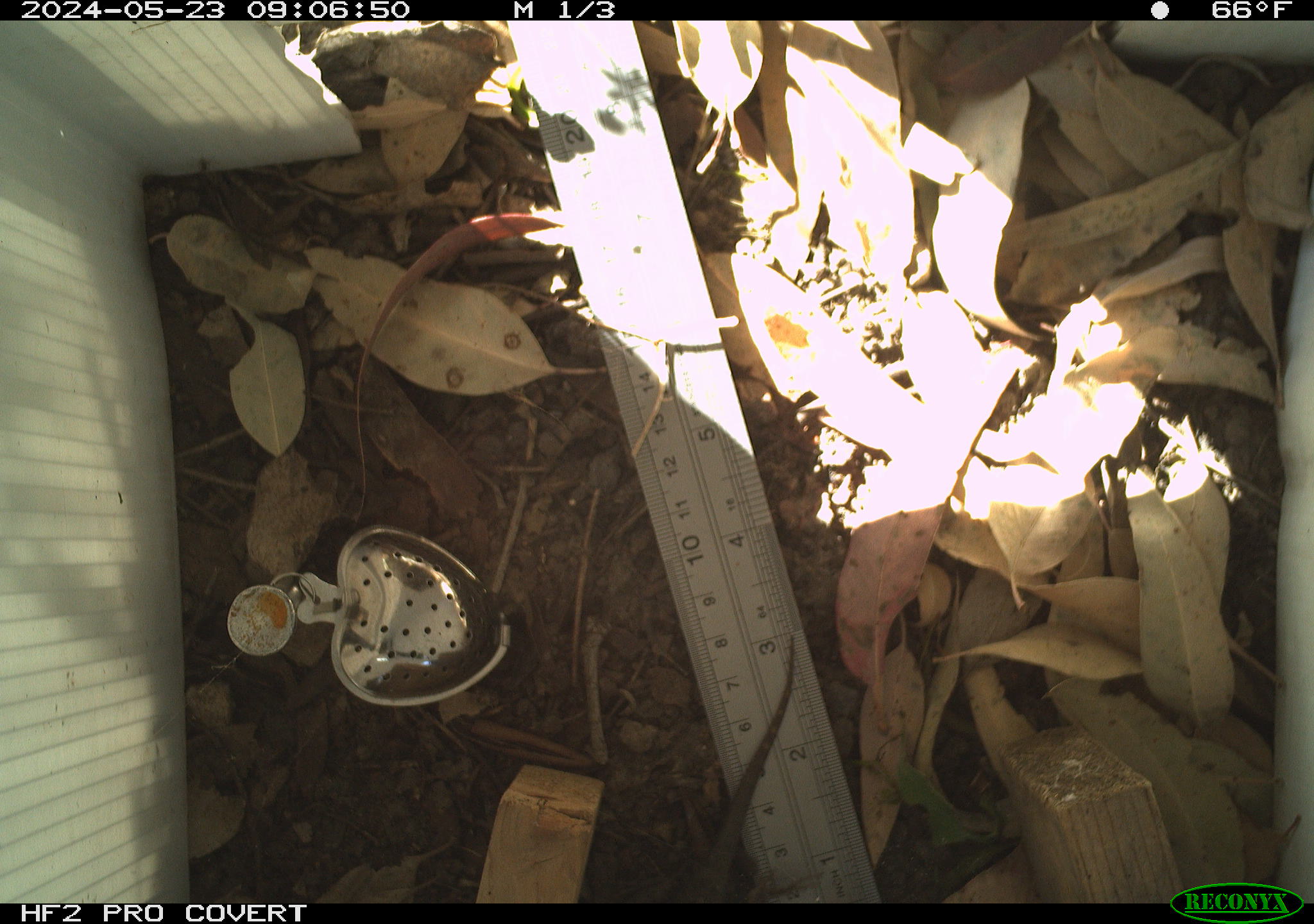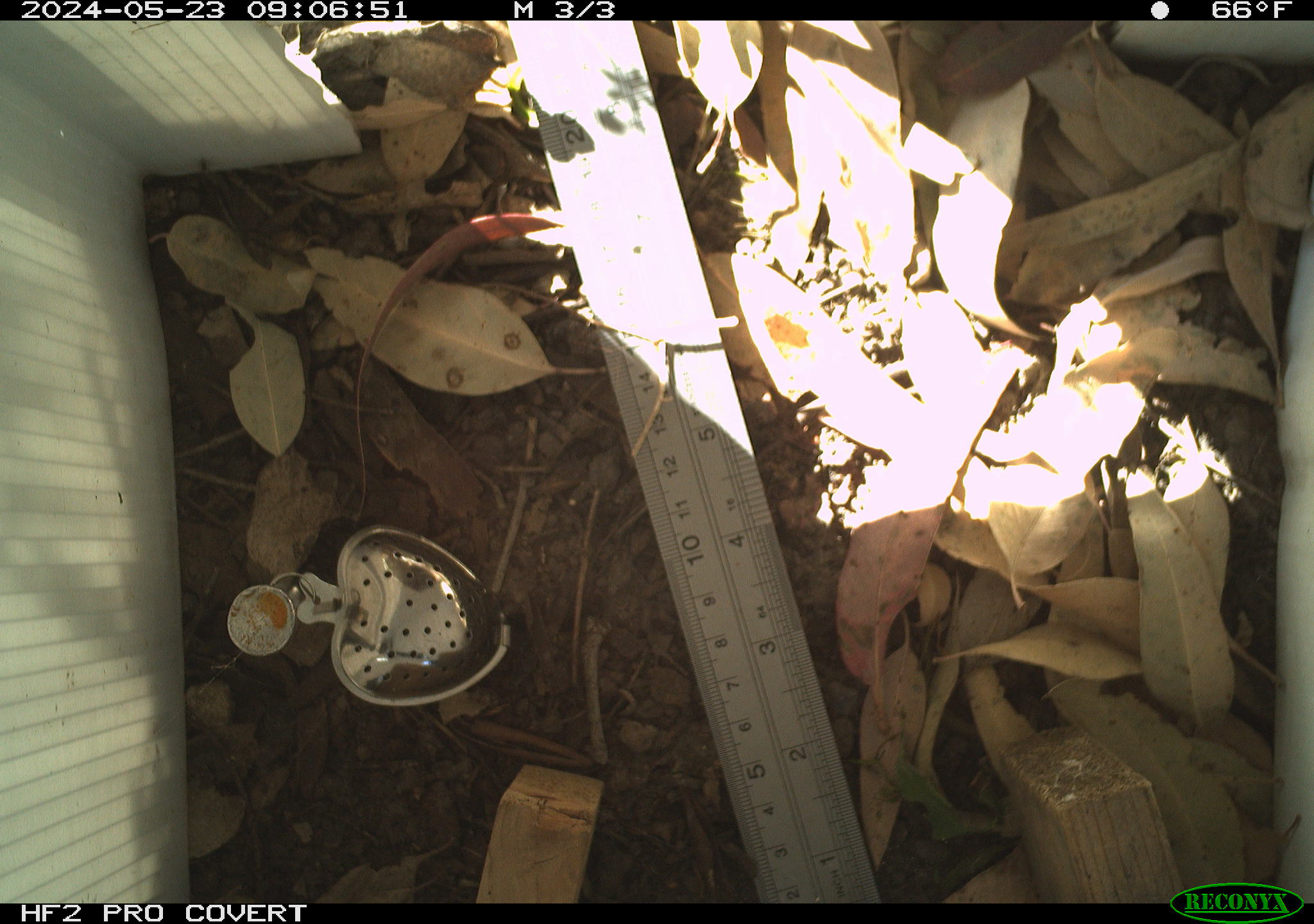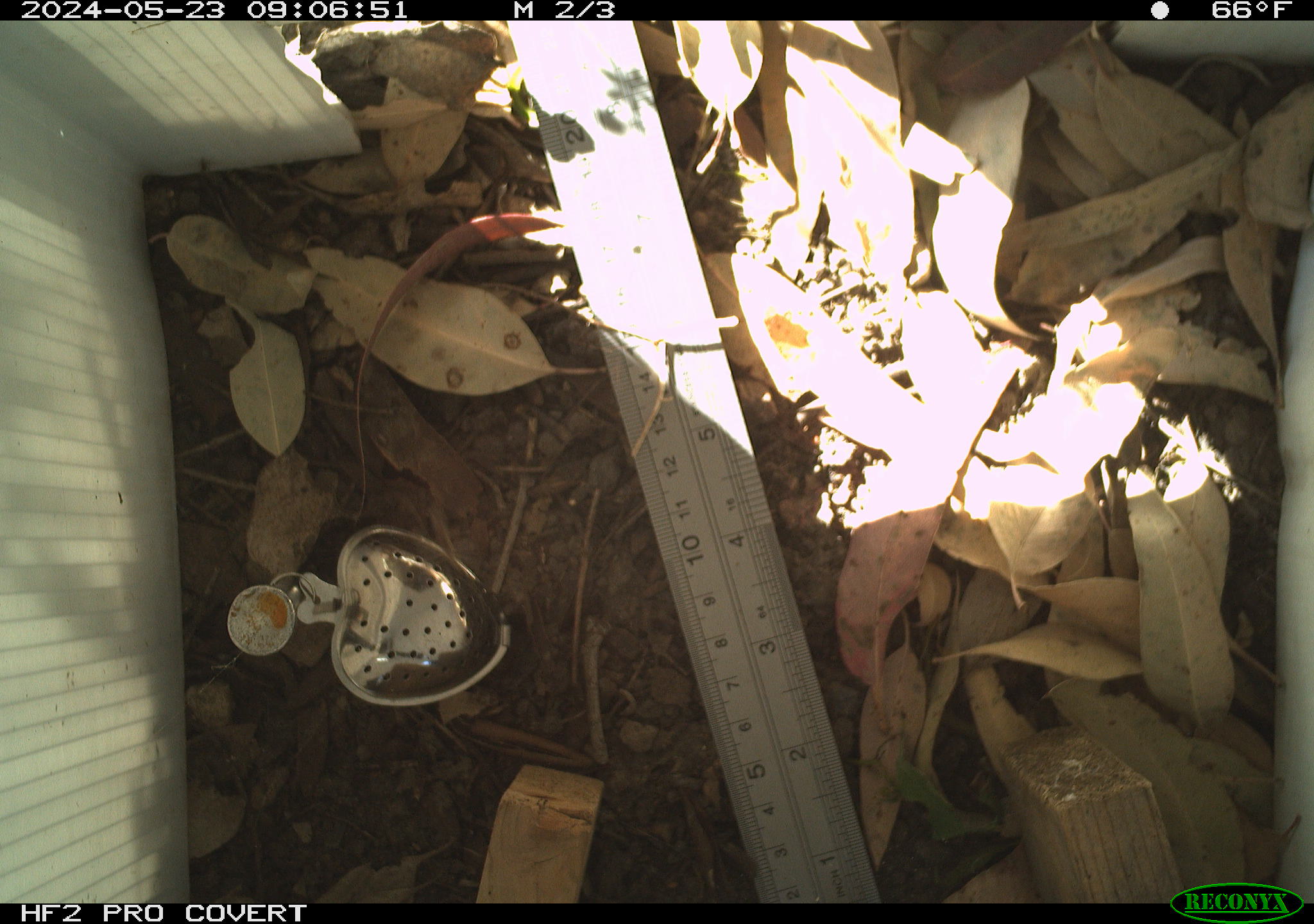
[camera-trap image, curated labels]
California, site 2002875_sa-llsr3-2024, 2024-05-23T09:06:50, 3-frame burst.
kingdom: Animalia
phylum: Chordata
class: Reptilia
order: Squamata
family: Phrynosomatidae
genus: Sceloporus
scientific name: Sceloporus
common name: spiny lizards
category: sceloporus species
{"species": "sceloporus species (spiny lizards) (Sceloporus)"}